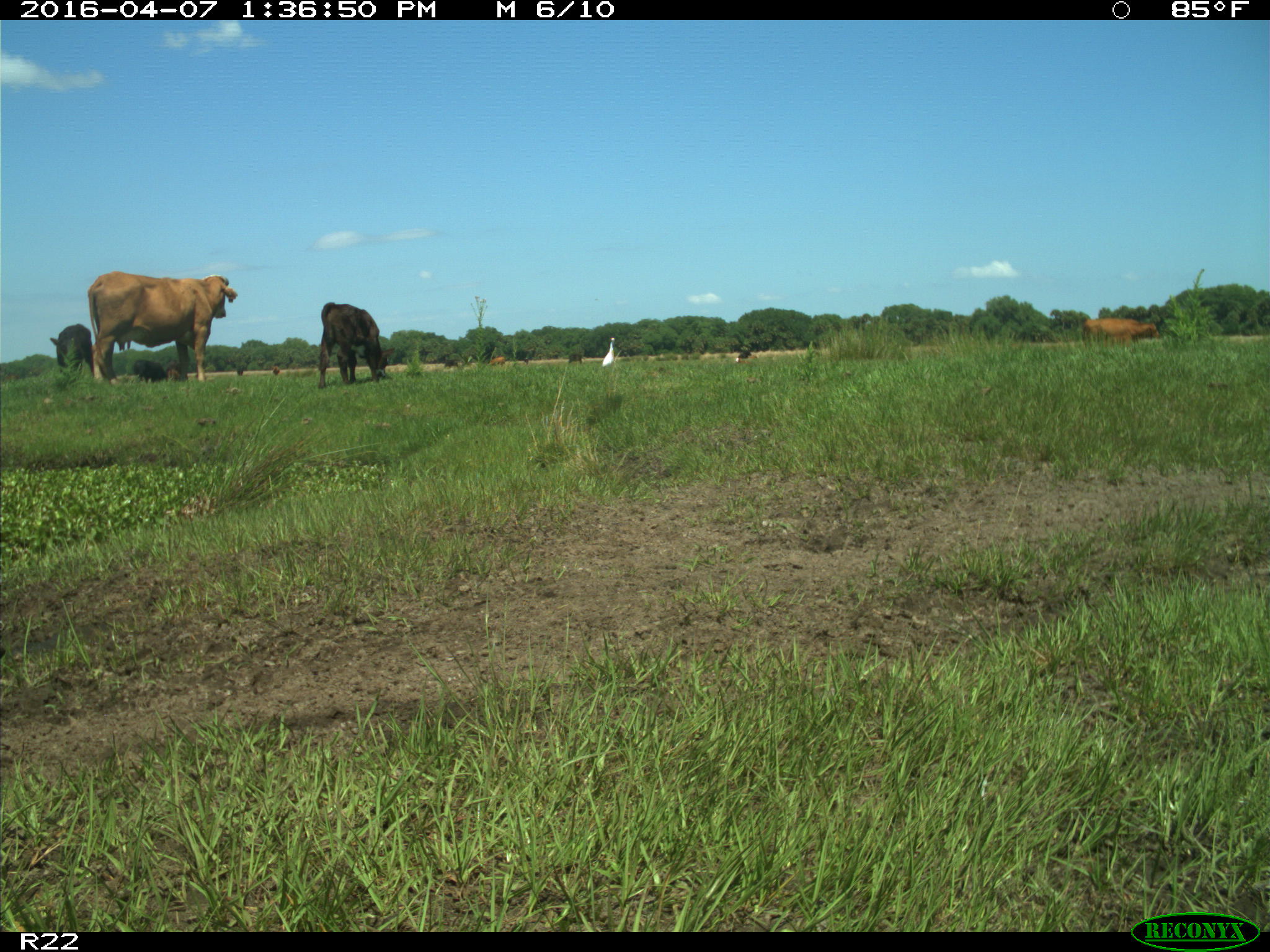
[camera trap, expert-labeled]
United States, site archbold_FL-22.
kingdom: Animalia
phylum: Chordata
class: Mammalia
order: Artiodactyla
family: Bovidae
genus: Bos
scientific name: Bos taurus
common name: domestic cow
Bos taurus (domestic cow).